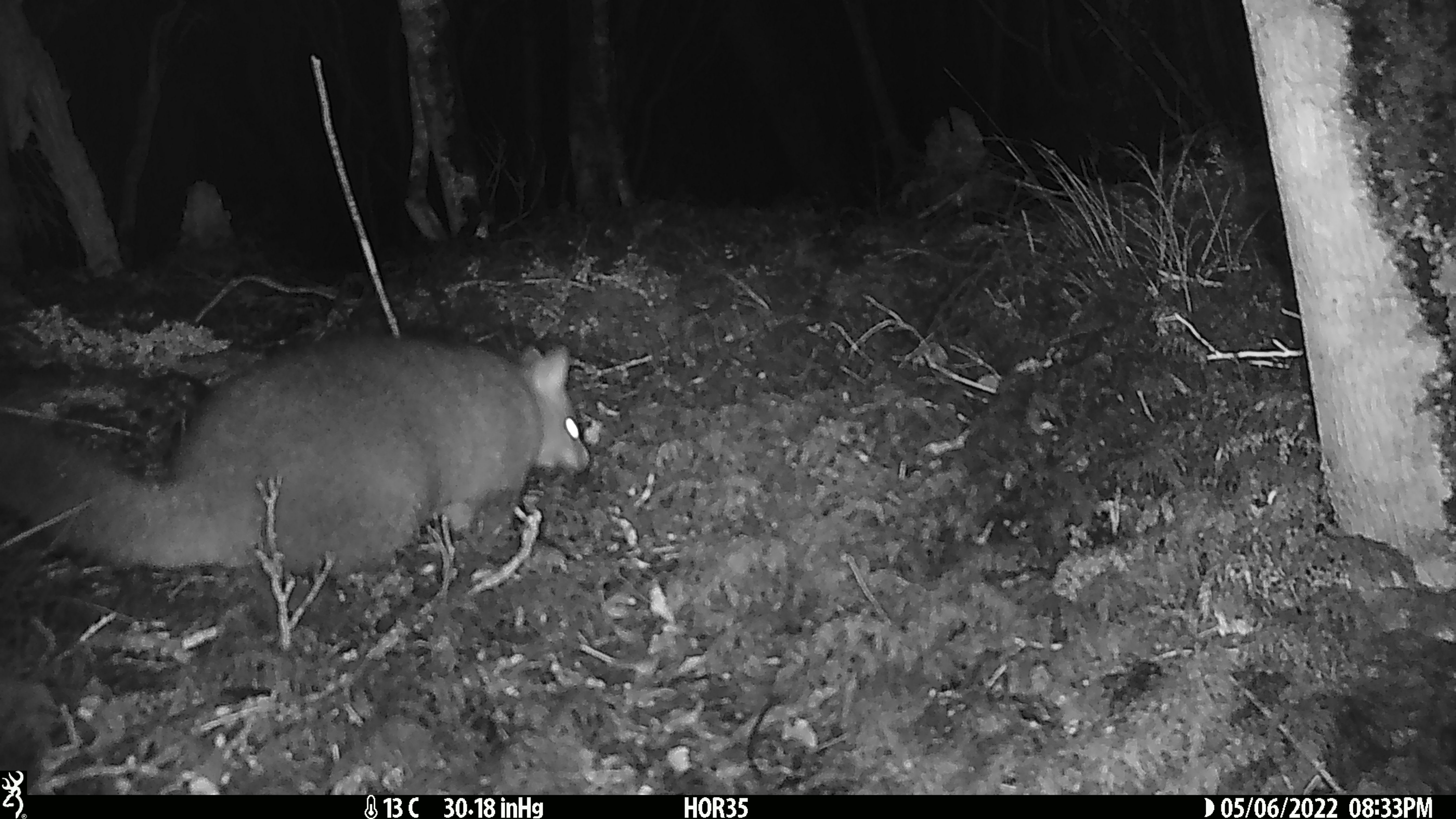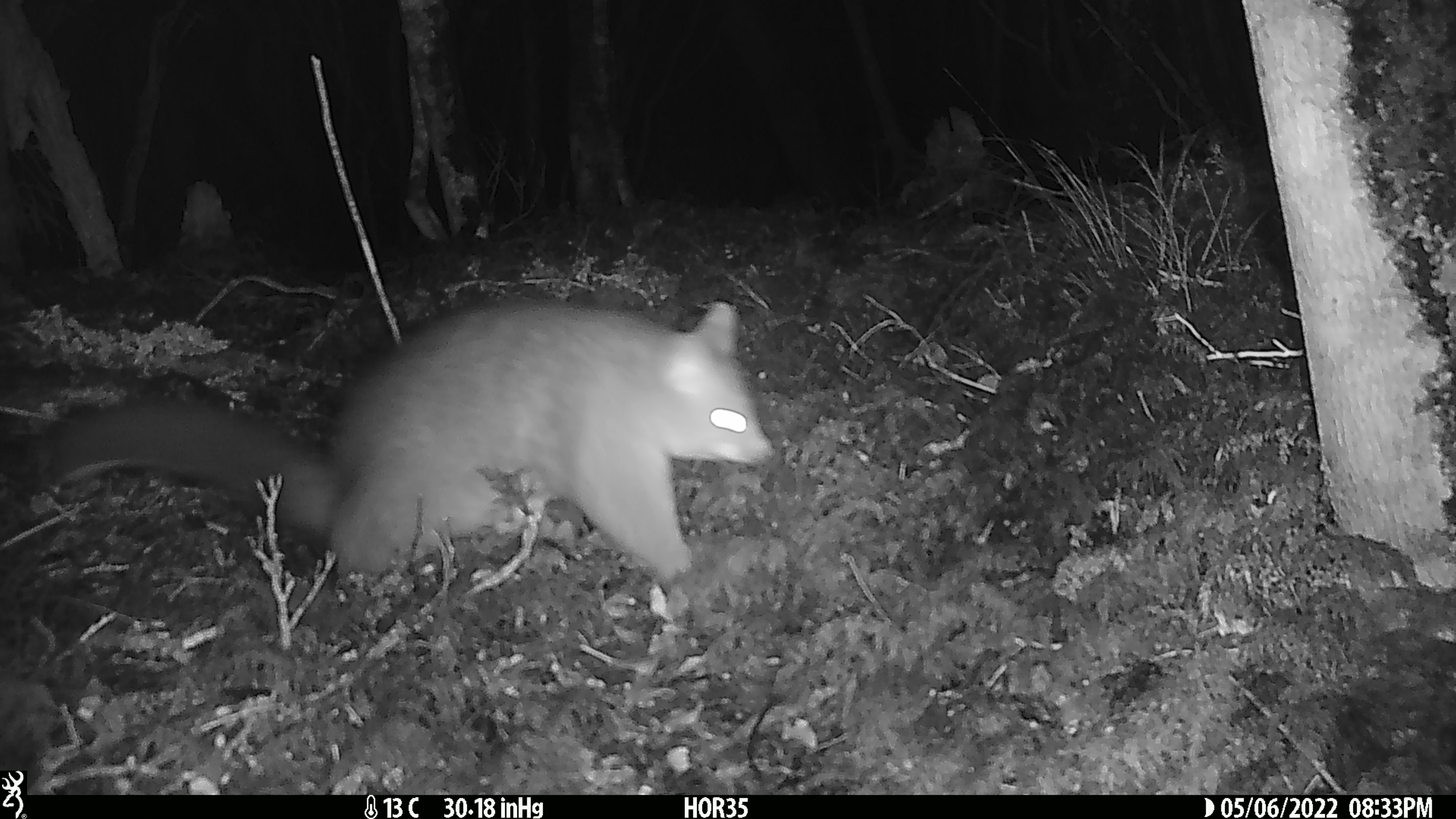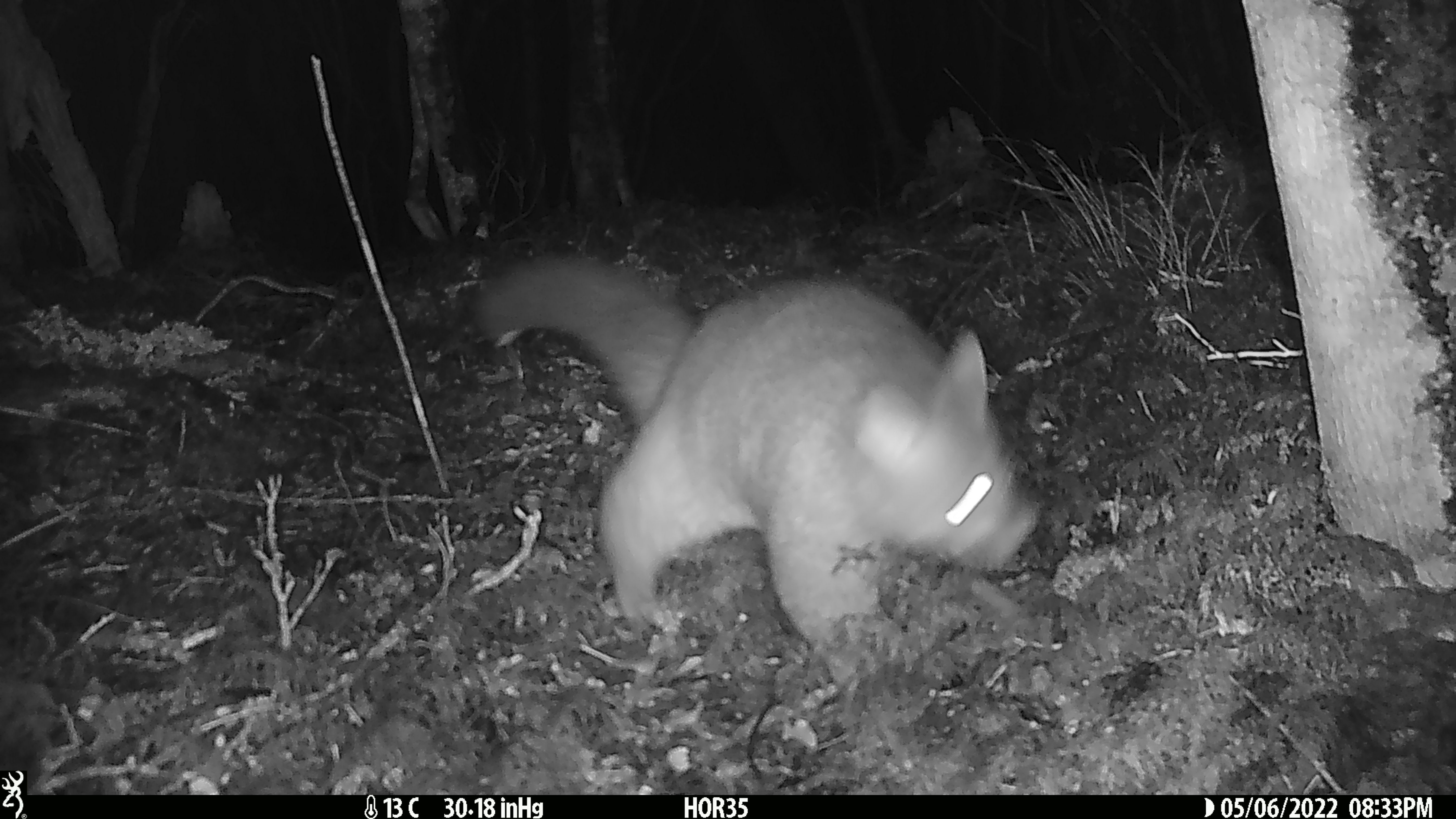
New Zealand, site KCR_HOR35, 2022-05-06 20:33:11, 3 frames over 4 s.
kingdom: Animalia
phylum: Chordata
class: Mammalia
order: Diprotodontia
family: Phalangeridae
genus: Trichosurus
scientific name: Trichosurus vulpecula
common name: common brushtail possum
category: possum